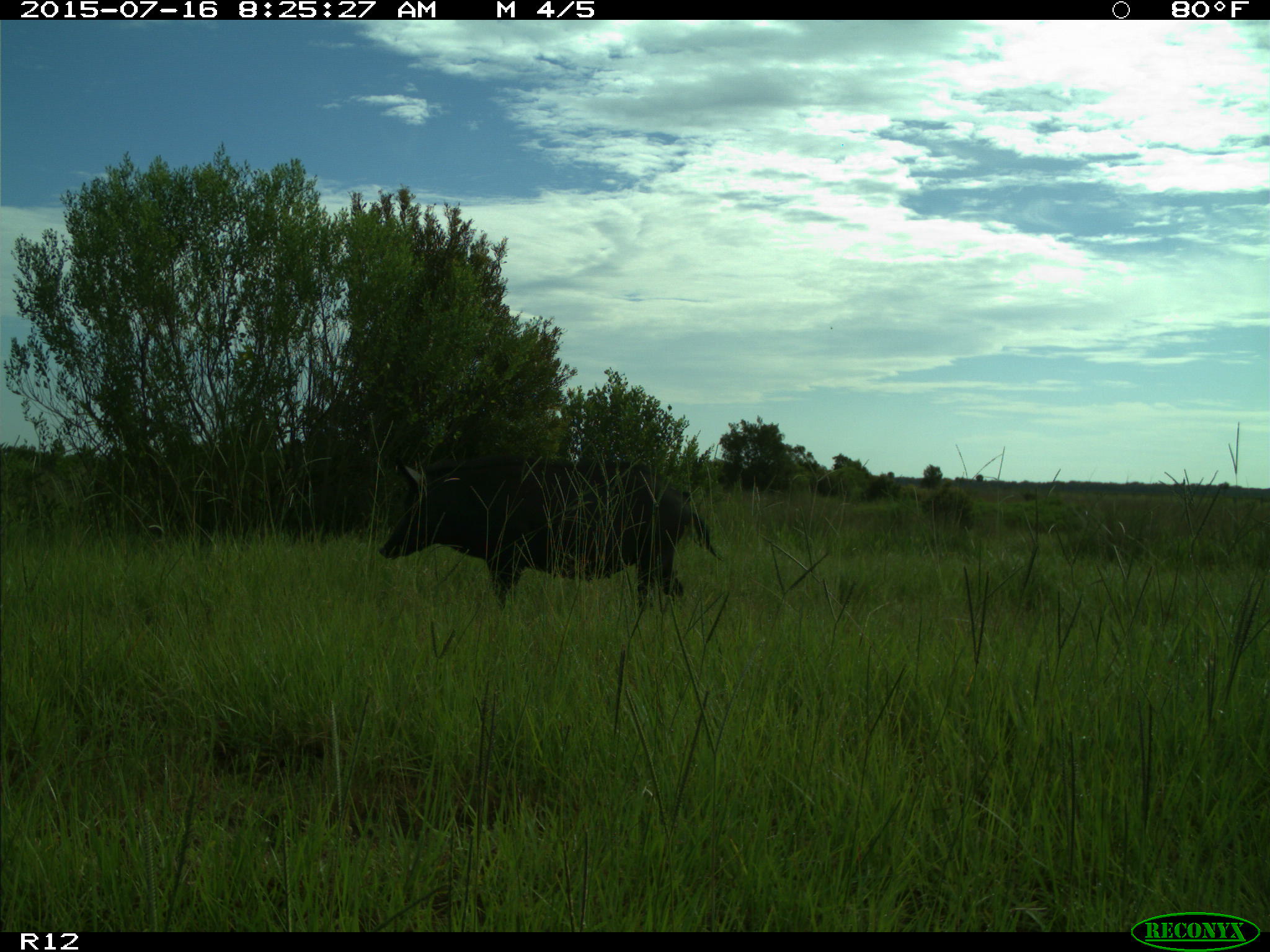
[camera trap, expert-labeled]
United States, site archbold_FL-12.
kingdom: Animalia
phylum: Chordata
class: Mammalia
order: Artiodactyla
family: Suidae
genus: Sus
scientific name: Sus scrofa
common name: wild boar